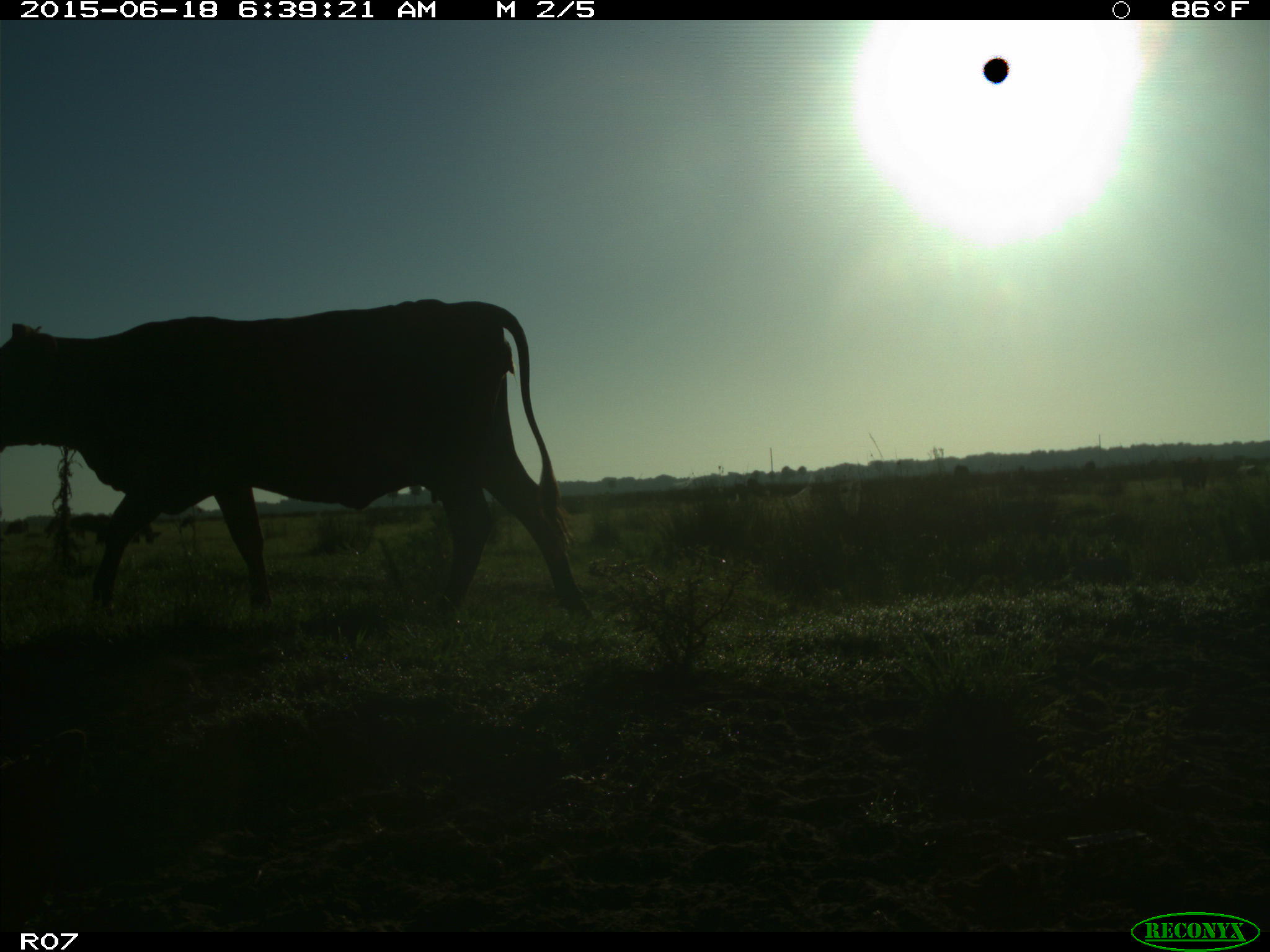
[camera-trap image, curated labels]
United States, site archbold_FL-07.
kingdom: Animalia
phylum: Chordata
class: Mammalia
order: Artiodactyla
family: Bovidae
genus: Bos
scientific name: Bos taurus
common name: domestic cow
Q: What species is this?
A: Bos taurus (domestic cow).